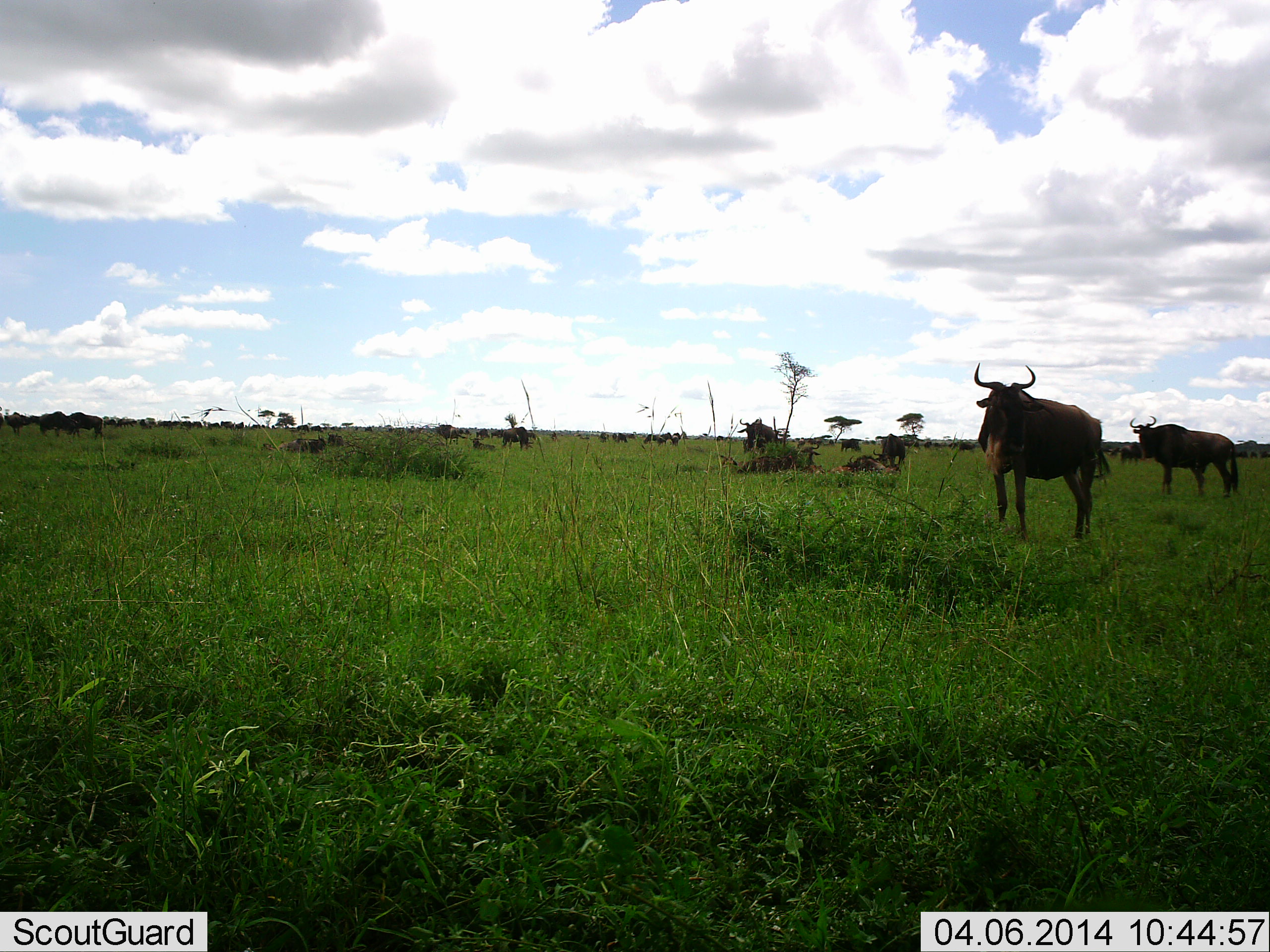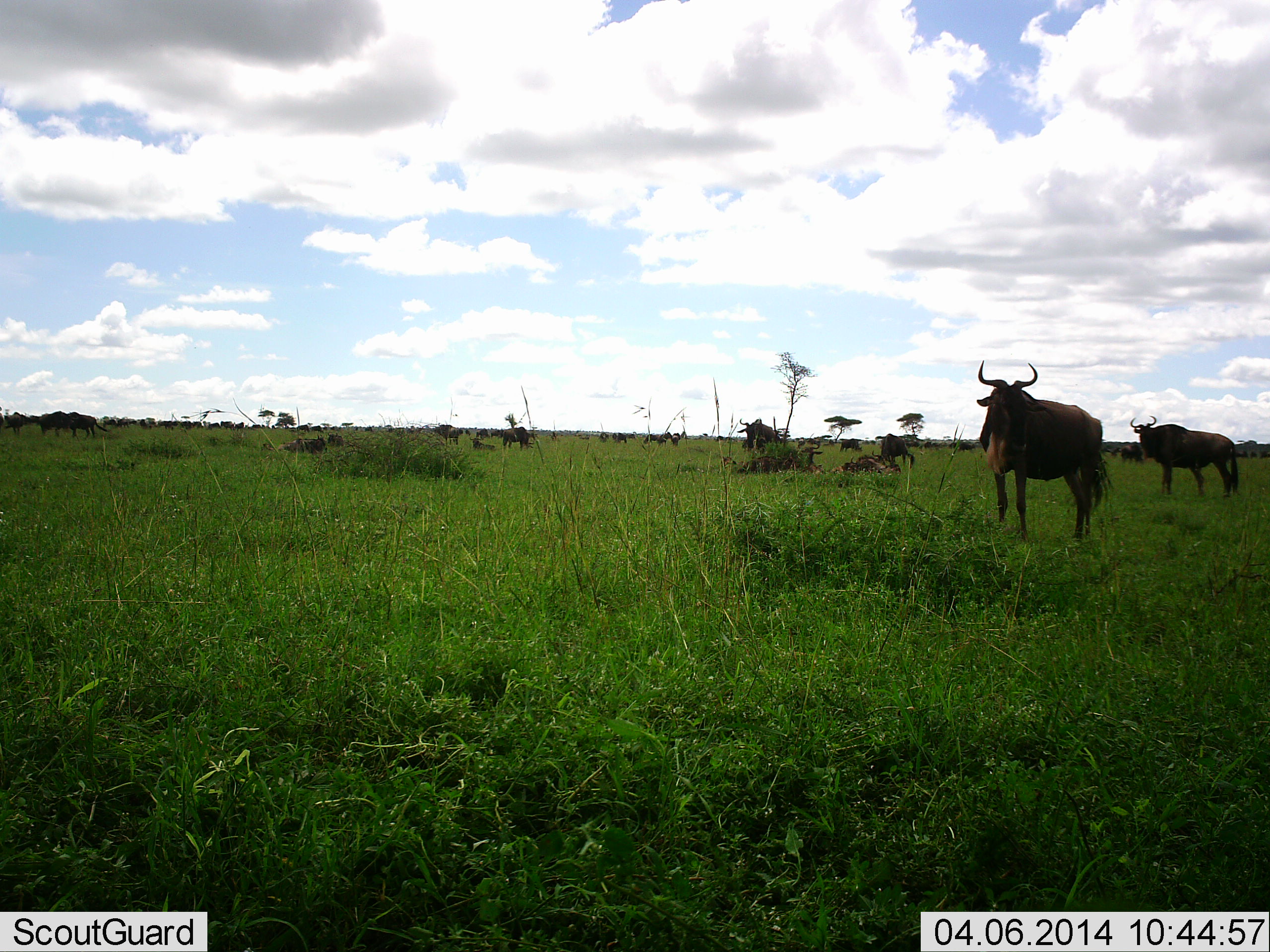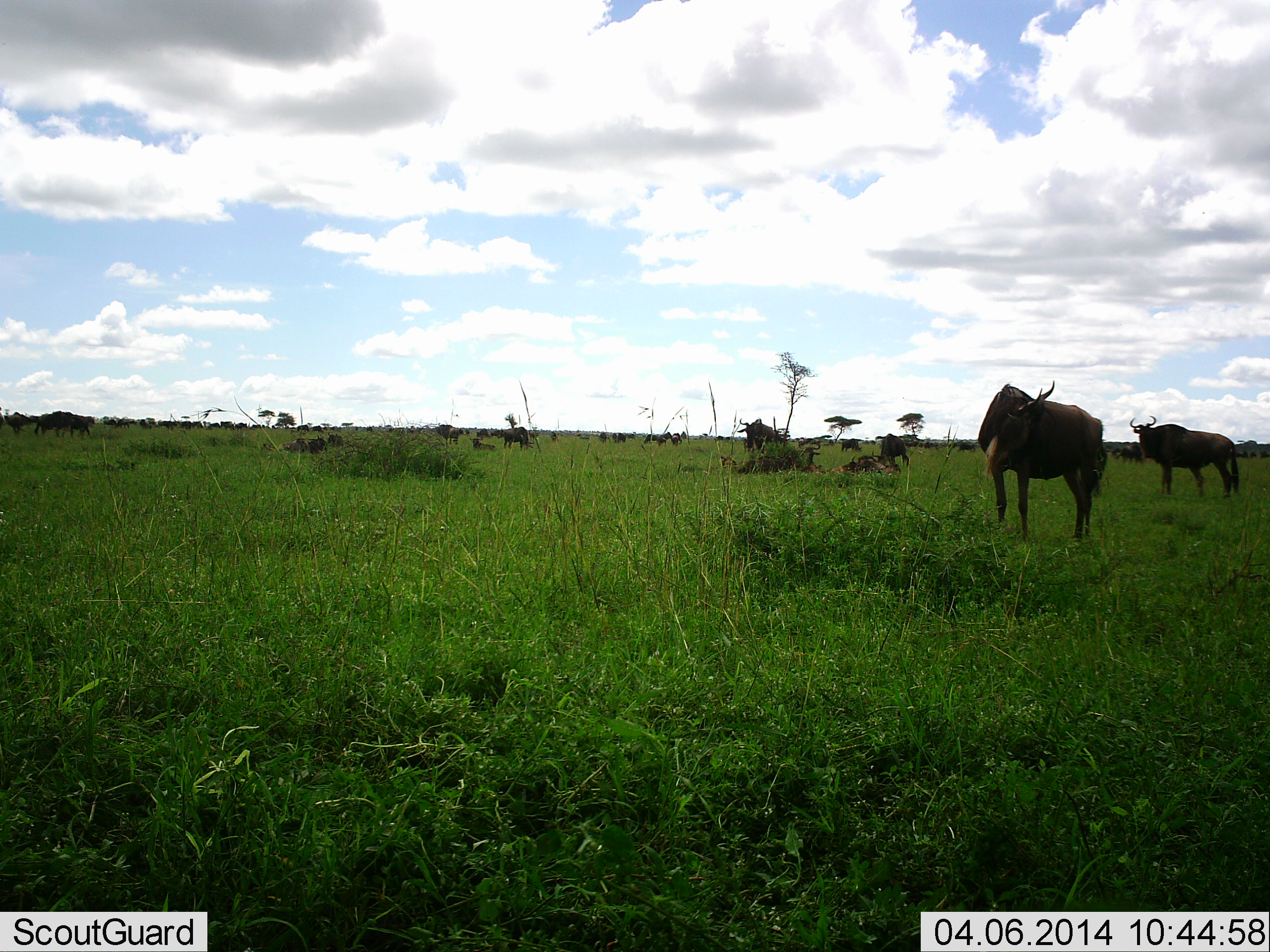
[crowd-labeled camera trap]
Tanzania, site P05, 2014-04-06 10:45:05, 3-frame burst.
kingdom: Animalia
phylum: Chordata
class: Mammalia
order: Artiodactyla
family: Bovidae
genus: Connochaetes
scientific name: Connochaetes taurinus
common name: blue wildebeest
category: wildebeest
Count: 11-50.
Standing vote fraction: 88%.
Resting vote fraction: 48%.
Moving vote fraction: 29%.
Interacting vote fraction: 2%.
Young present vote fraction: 5%.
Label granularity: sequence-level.